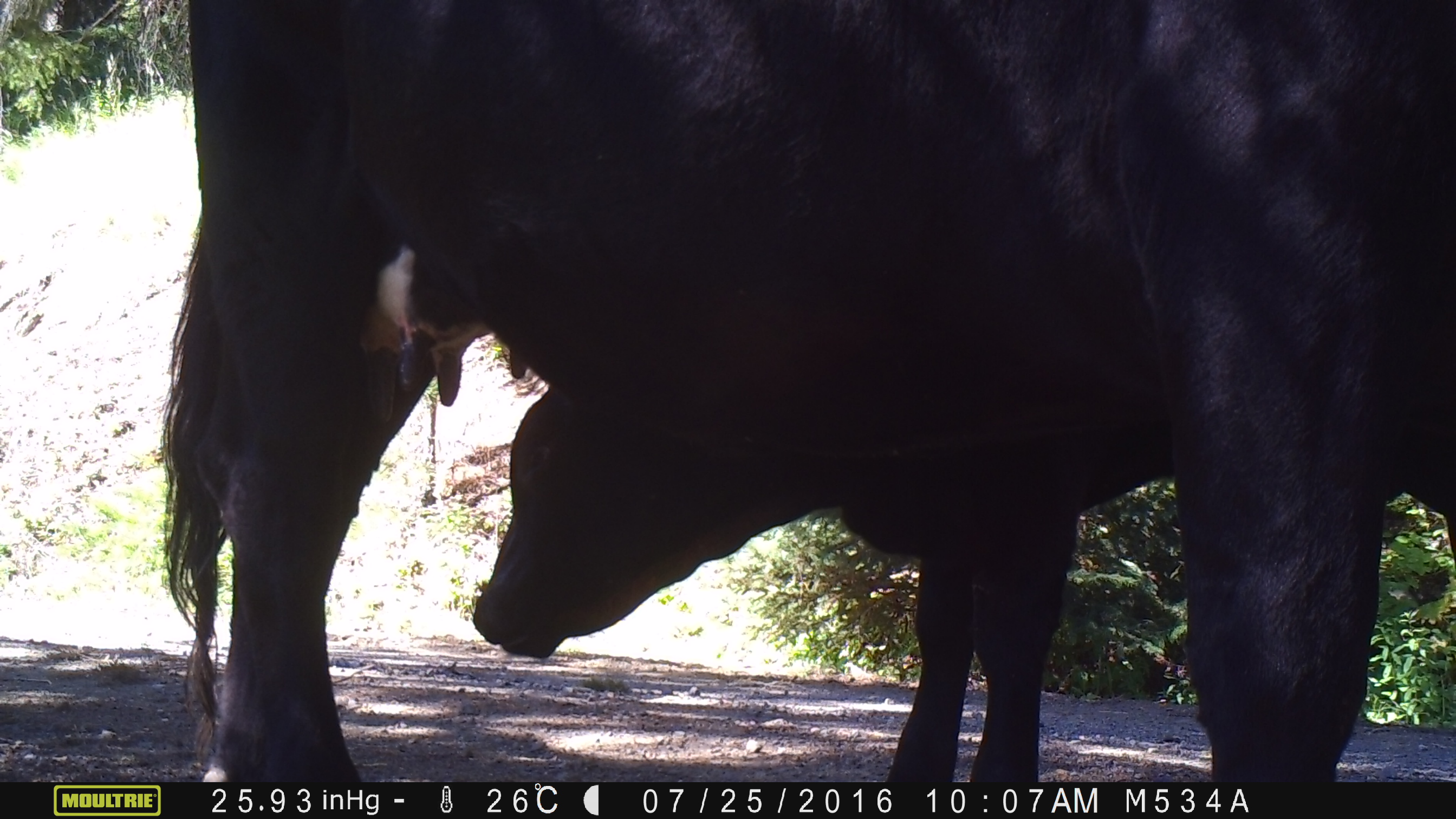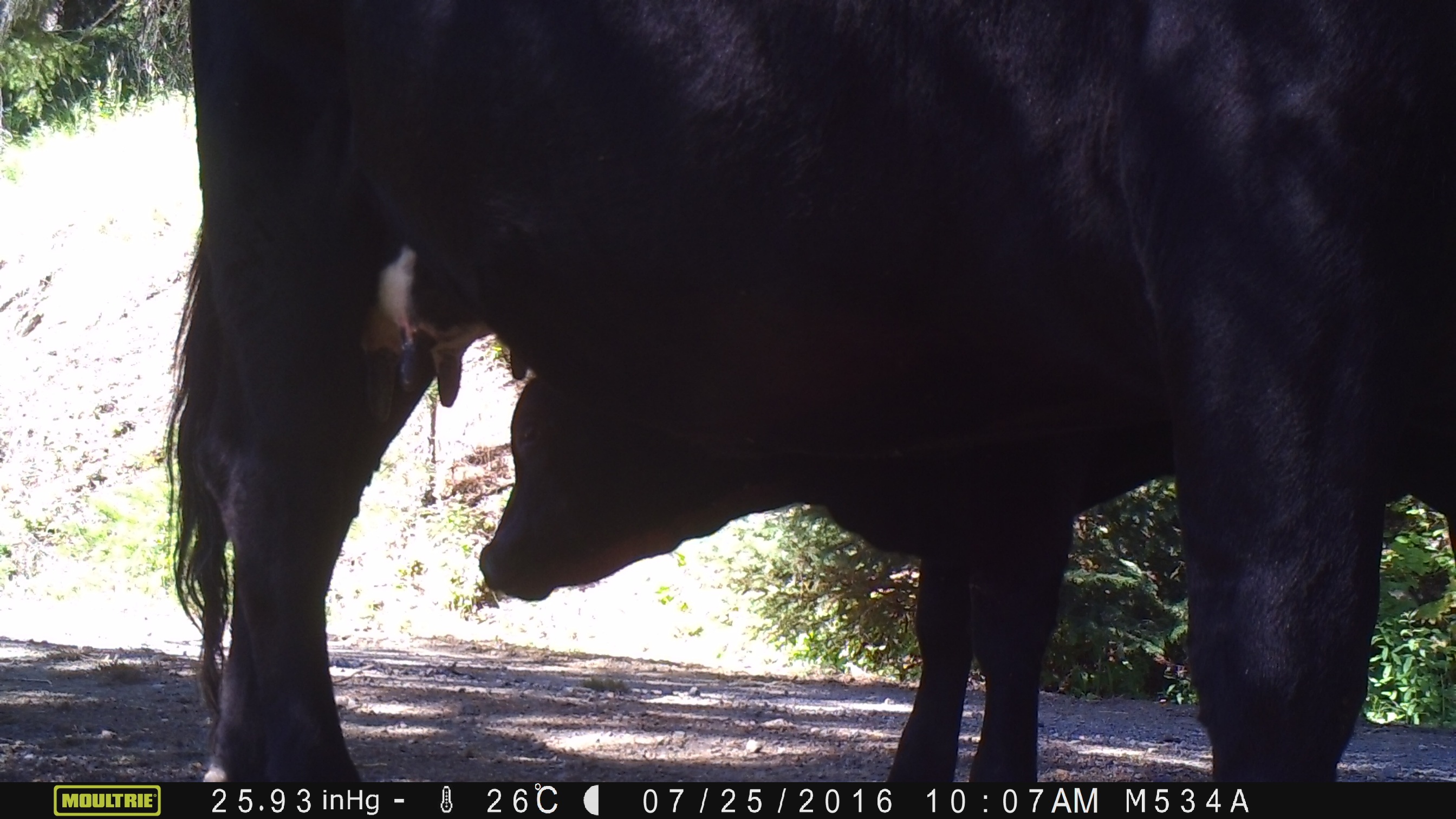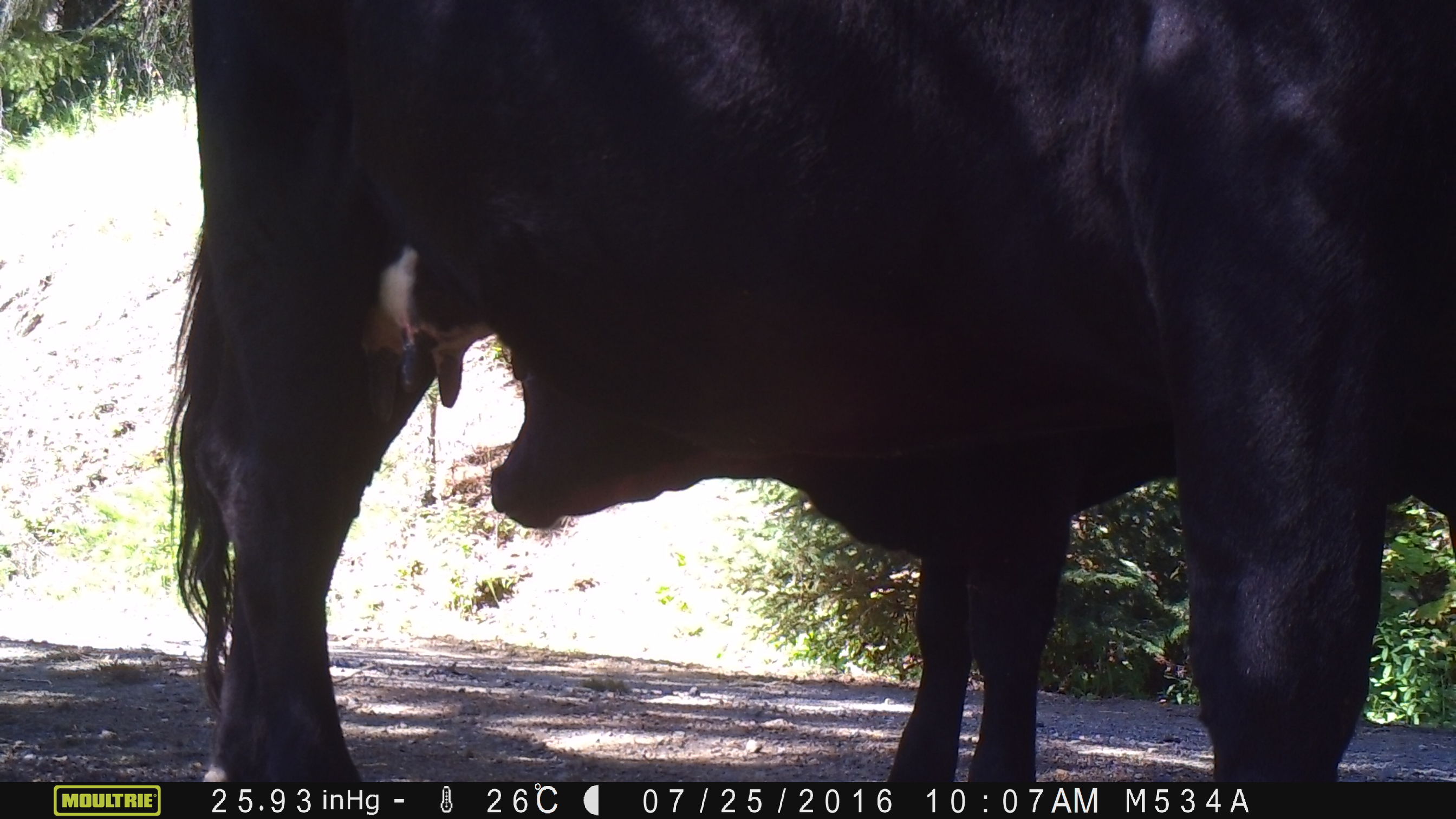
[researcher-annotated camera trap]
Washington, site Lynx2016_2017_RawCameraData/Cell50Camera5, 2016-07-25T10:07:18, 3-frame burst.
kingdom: Animalia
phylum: Chordata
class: Mammalia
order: Artiodactyla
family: Bovidae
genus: Bos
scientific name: Bos taurus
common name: domestic cattle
Domestic cattle (Bos taurus). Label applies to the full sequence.